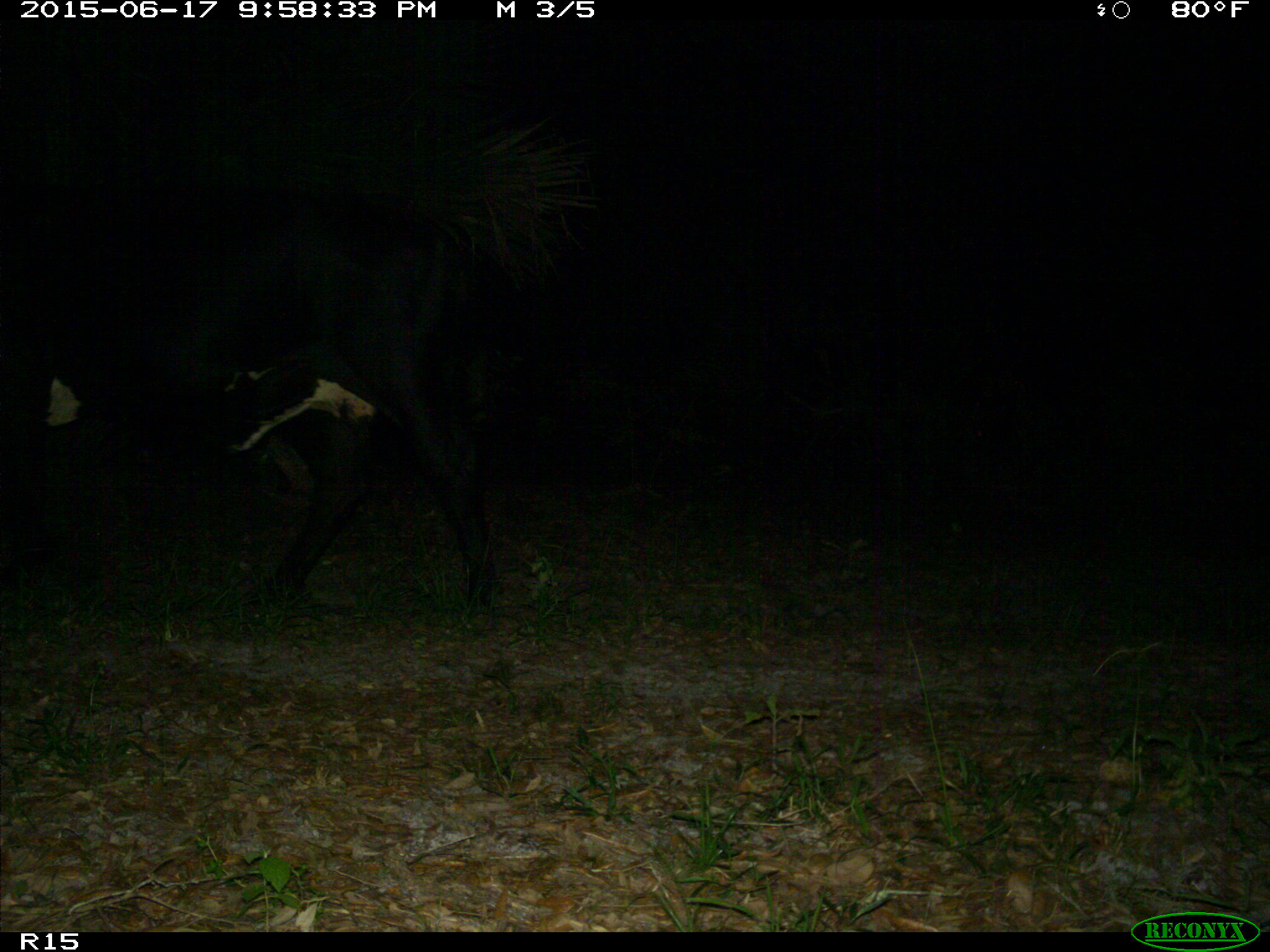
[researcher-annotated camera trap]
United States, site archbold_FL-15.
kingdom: Animalia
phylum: Chordata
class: Mammalia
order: Artiodactyla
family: Bovidae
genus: Bos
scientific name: Bos taurus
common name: domestic cow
Bos taurus (domestic cow).